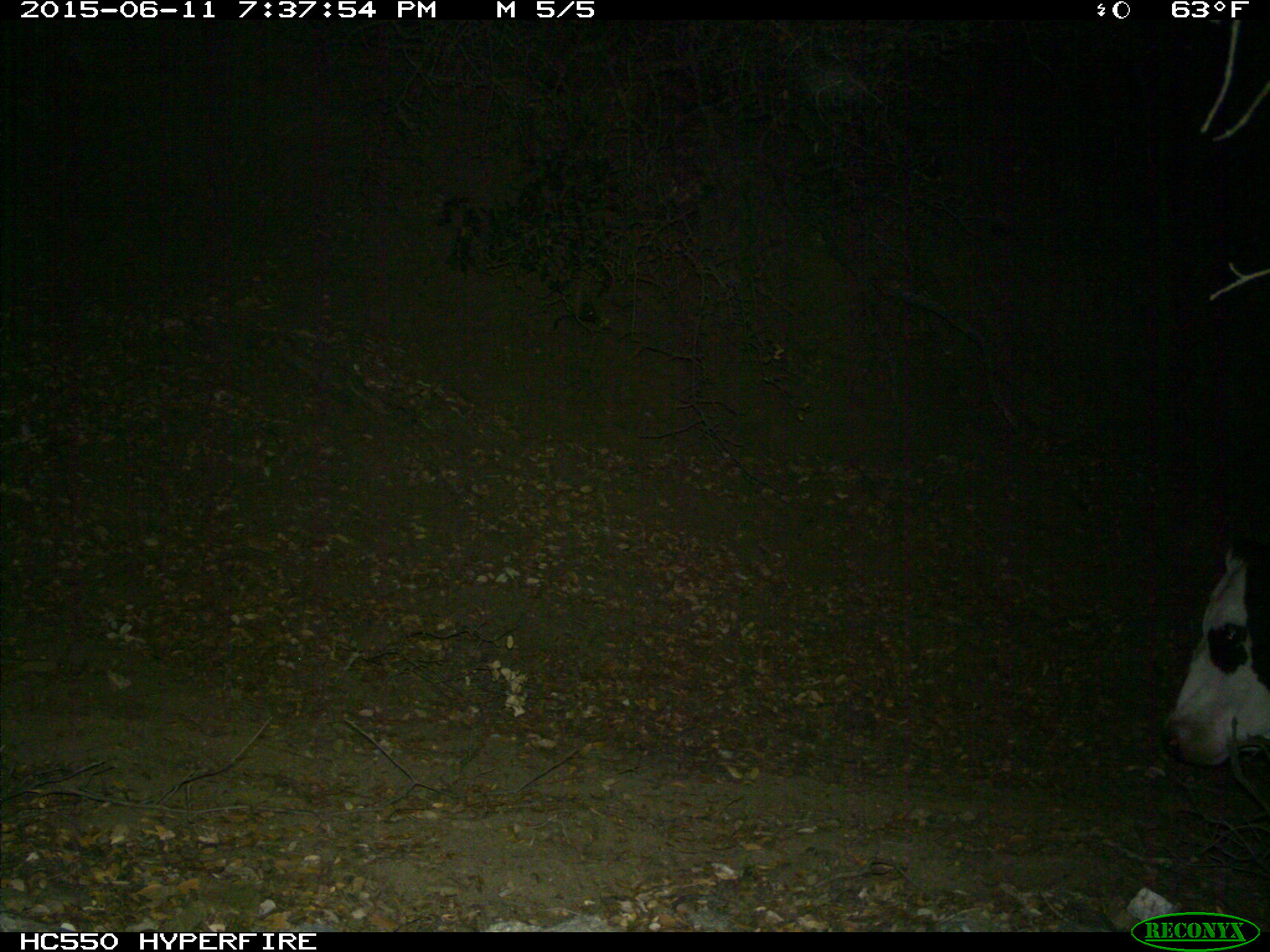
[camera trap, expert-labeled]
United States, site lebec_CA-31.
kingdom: Animalia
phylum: Chordata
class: Mammalia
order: Artiodactyla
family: Bovidae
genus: Bos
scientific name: Bos taurus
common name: domestic cow